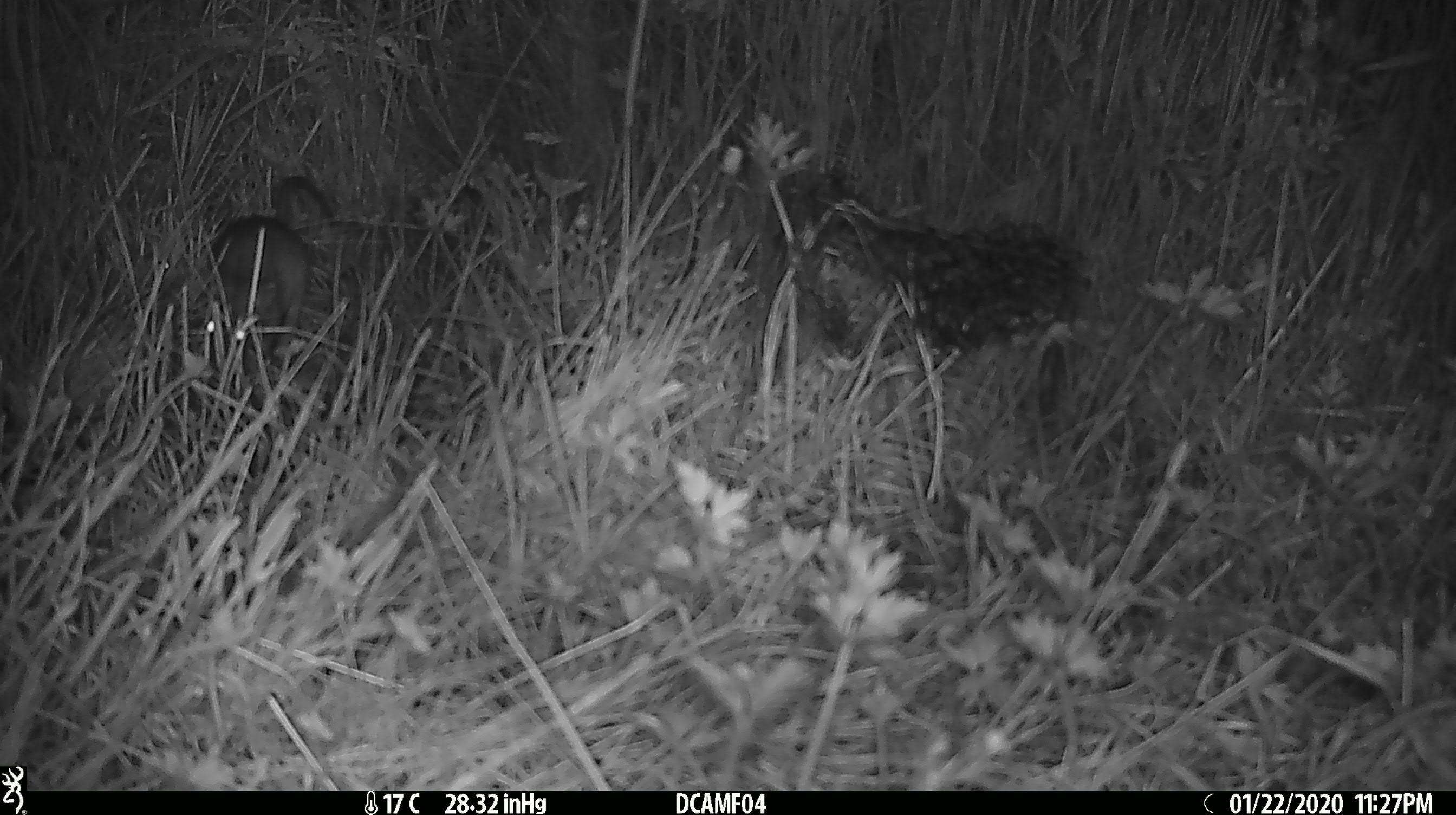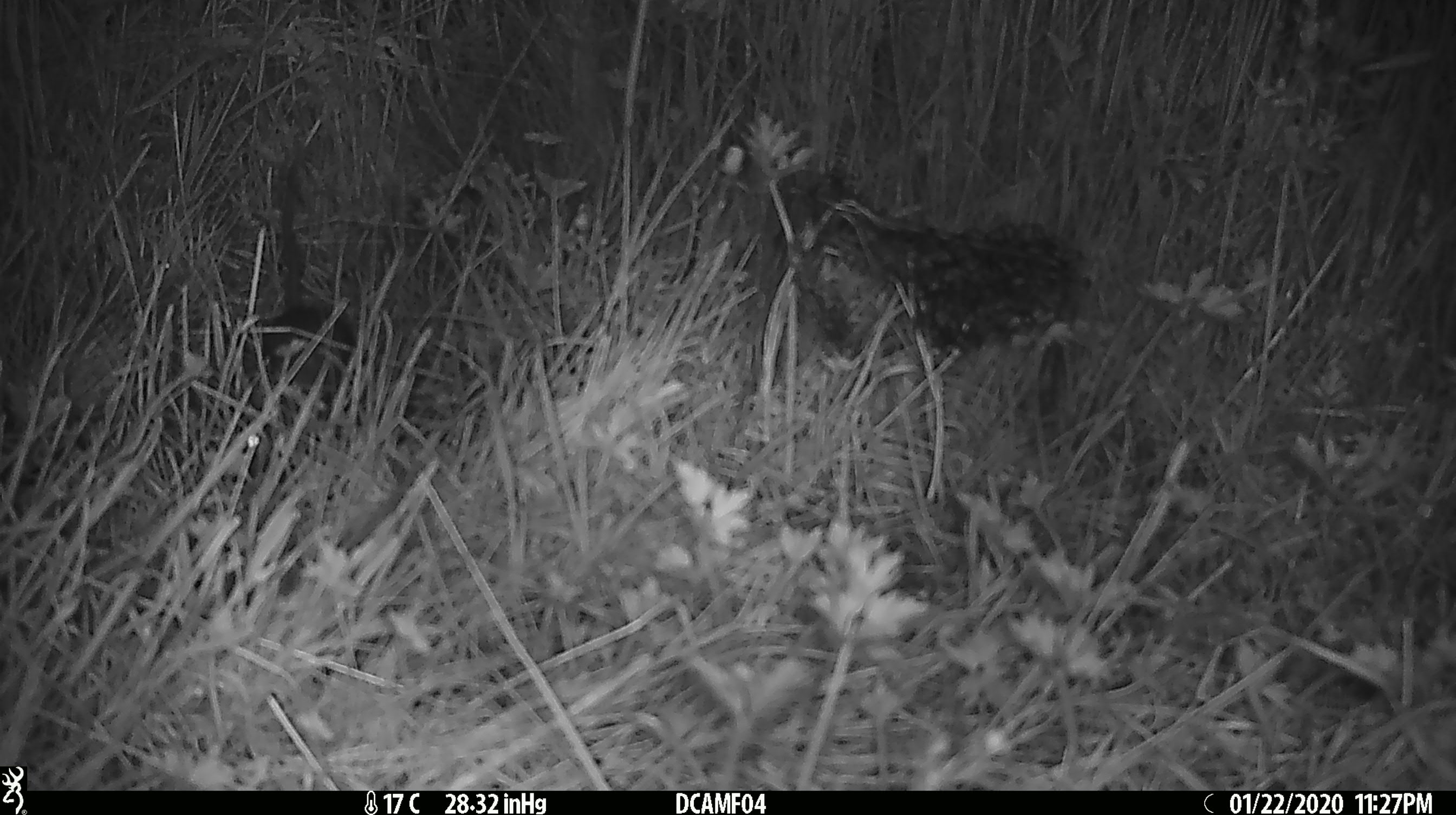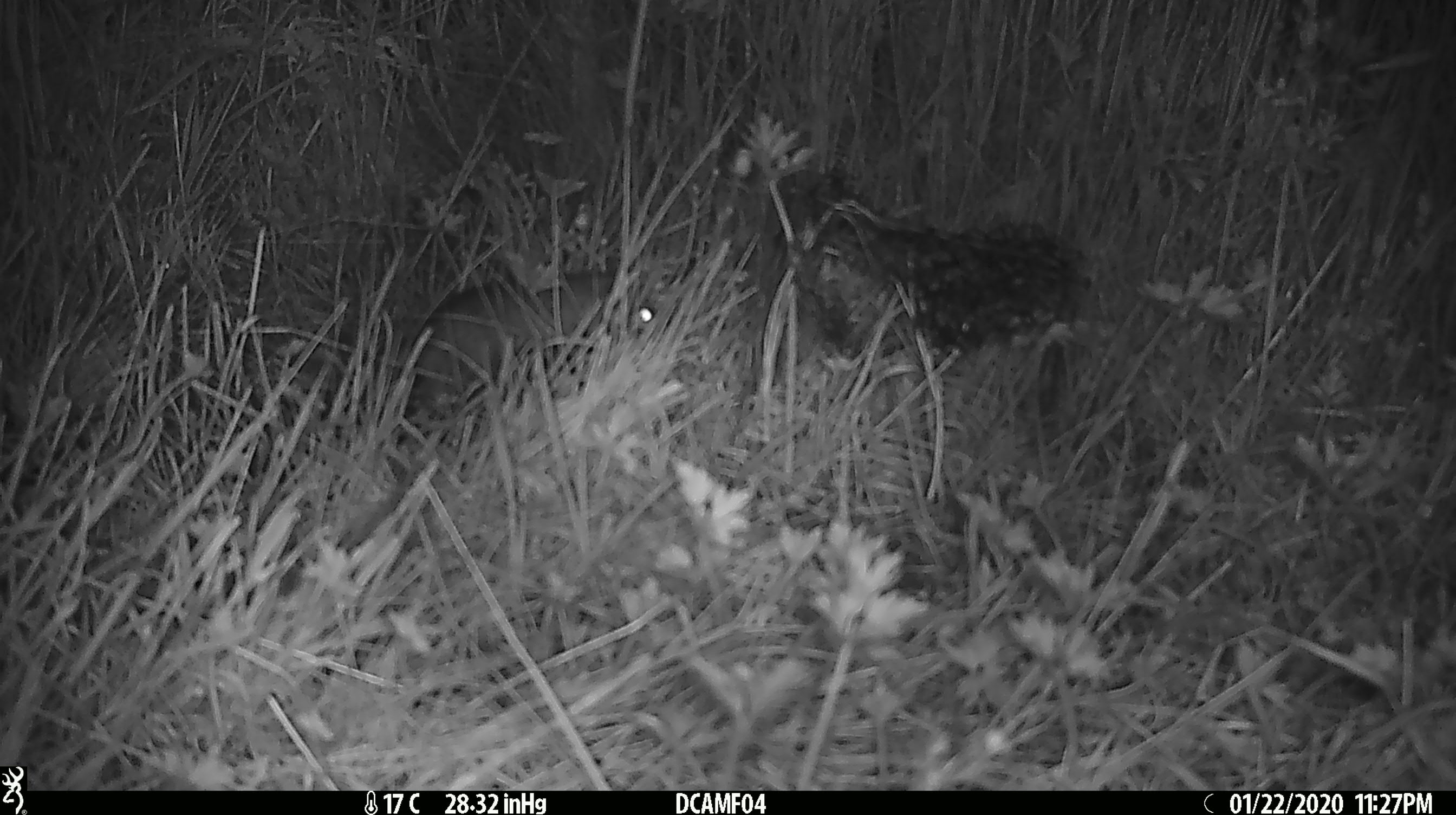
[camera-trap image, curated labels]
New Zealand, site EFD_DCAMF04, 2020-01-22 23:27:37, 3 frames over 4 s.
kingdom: Animalia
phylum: Chordata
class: Mammalia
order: Rodentia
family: Muridae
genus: Rattus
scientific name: Rattus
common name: rat